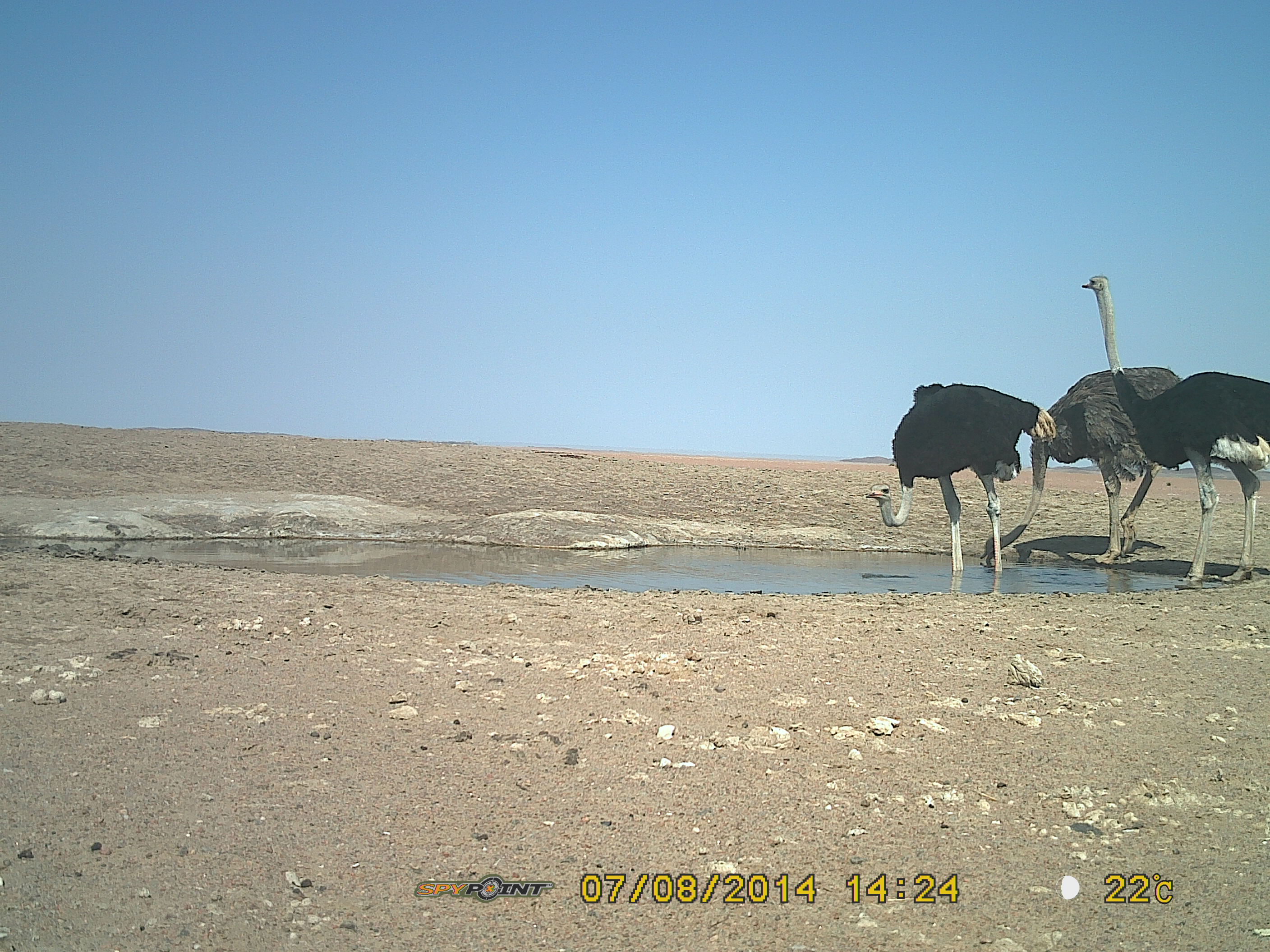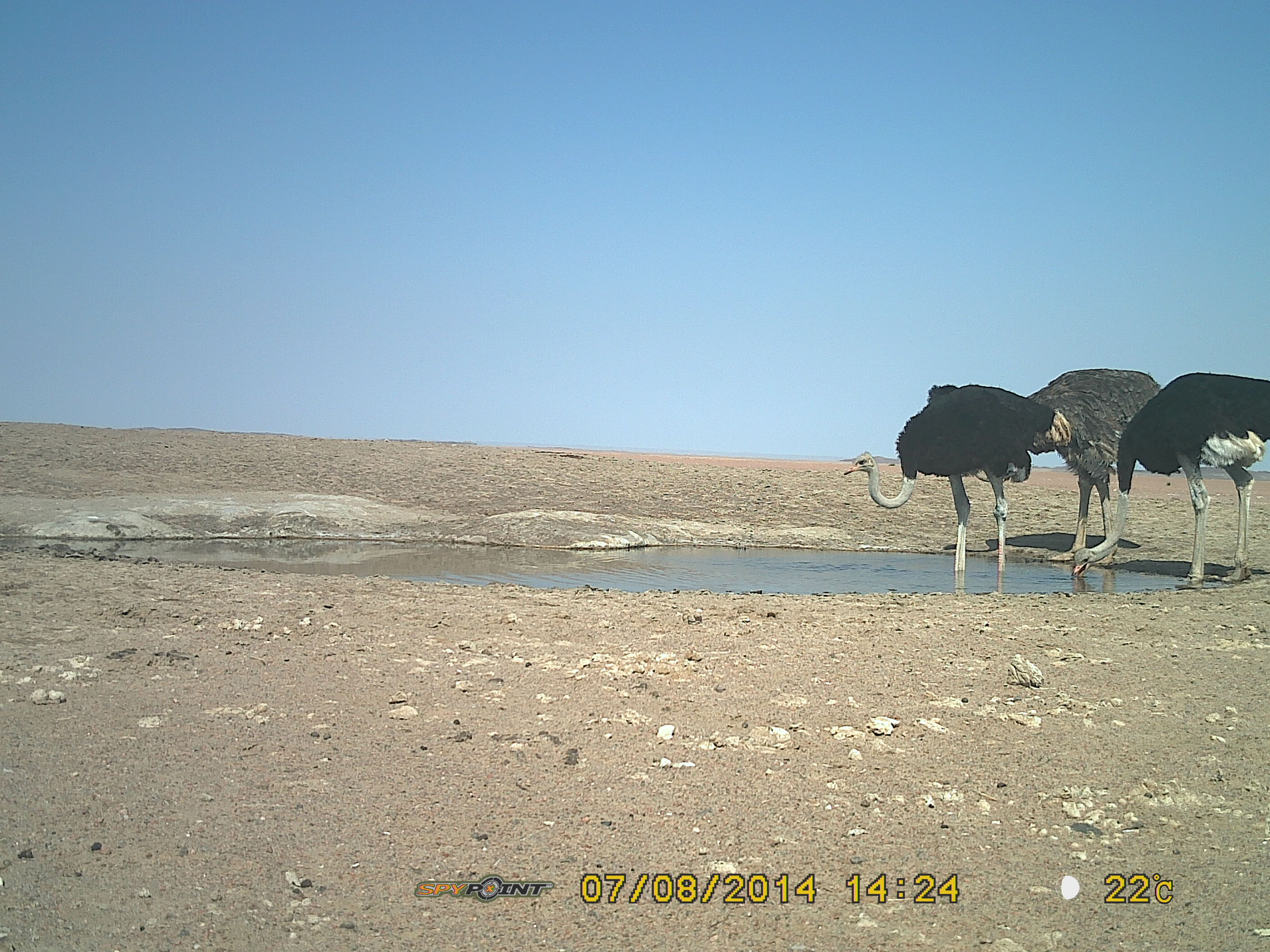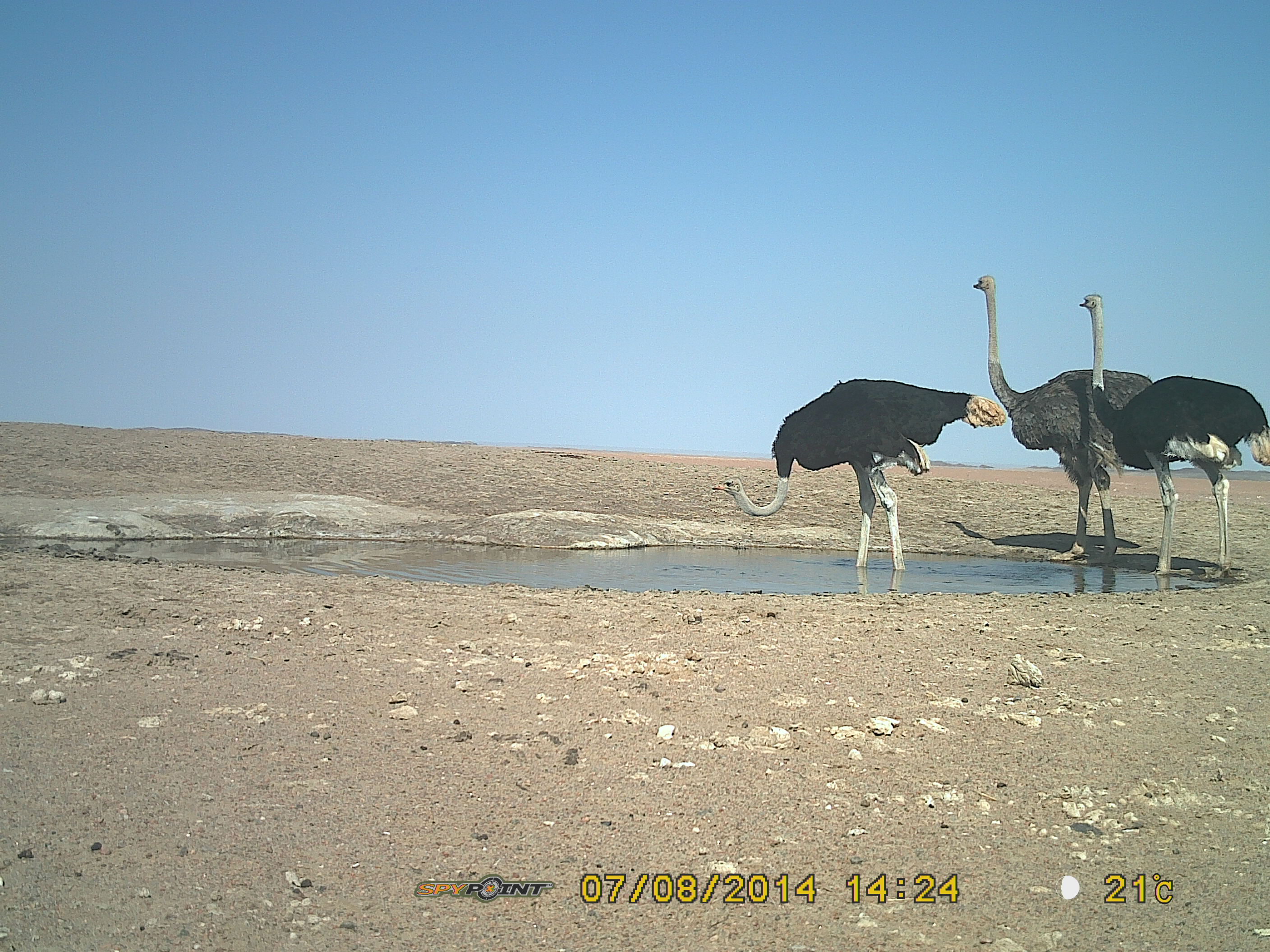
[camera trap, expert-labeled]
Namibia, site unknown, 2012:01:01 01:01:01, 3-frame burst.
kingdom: Animalia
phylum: Chordata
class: Aves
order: Struthioniformes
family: Struthionidae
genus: Struthio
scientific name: Struthio camelus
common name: common ostrich